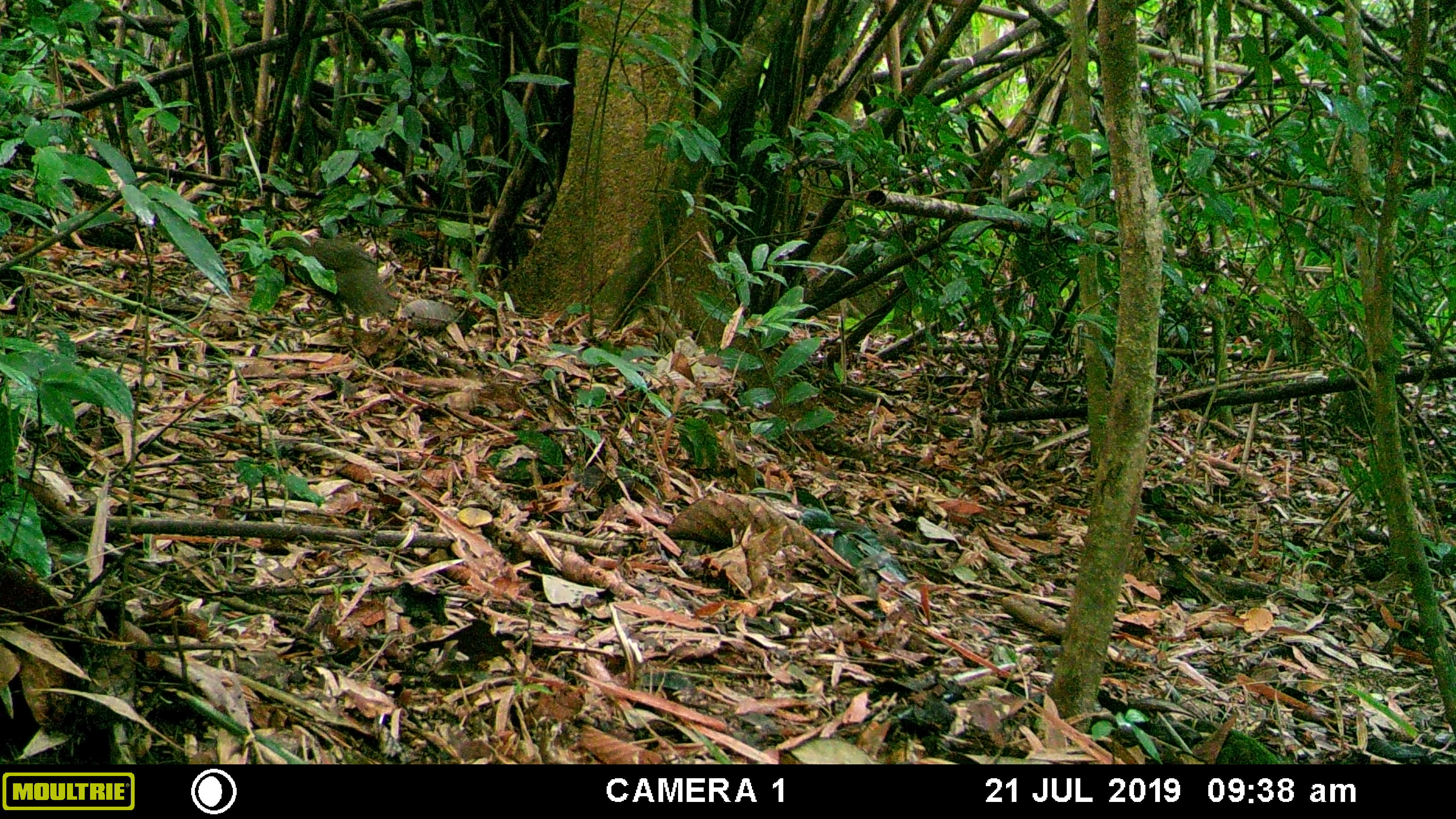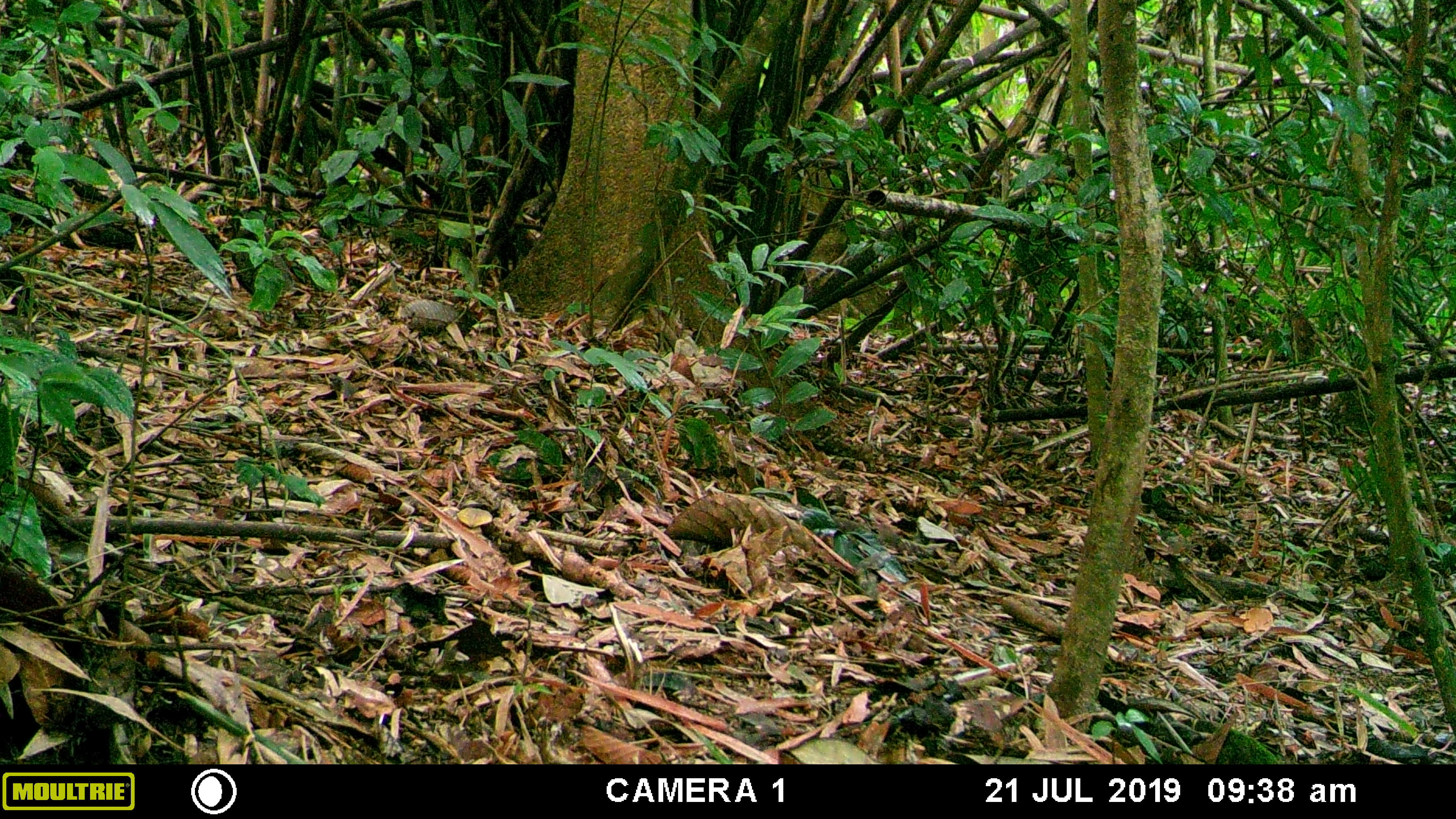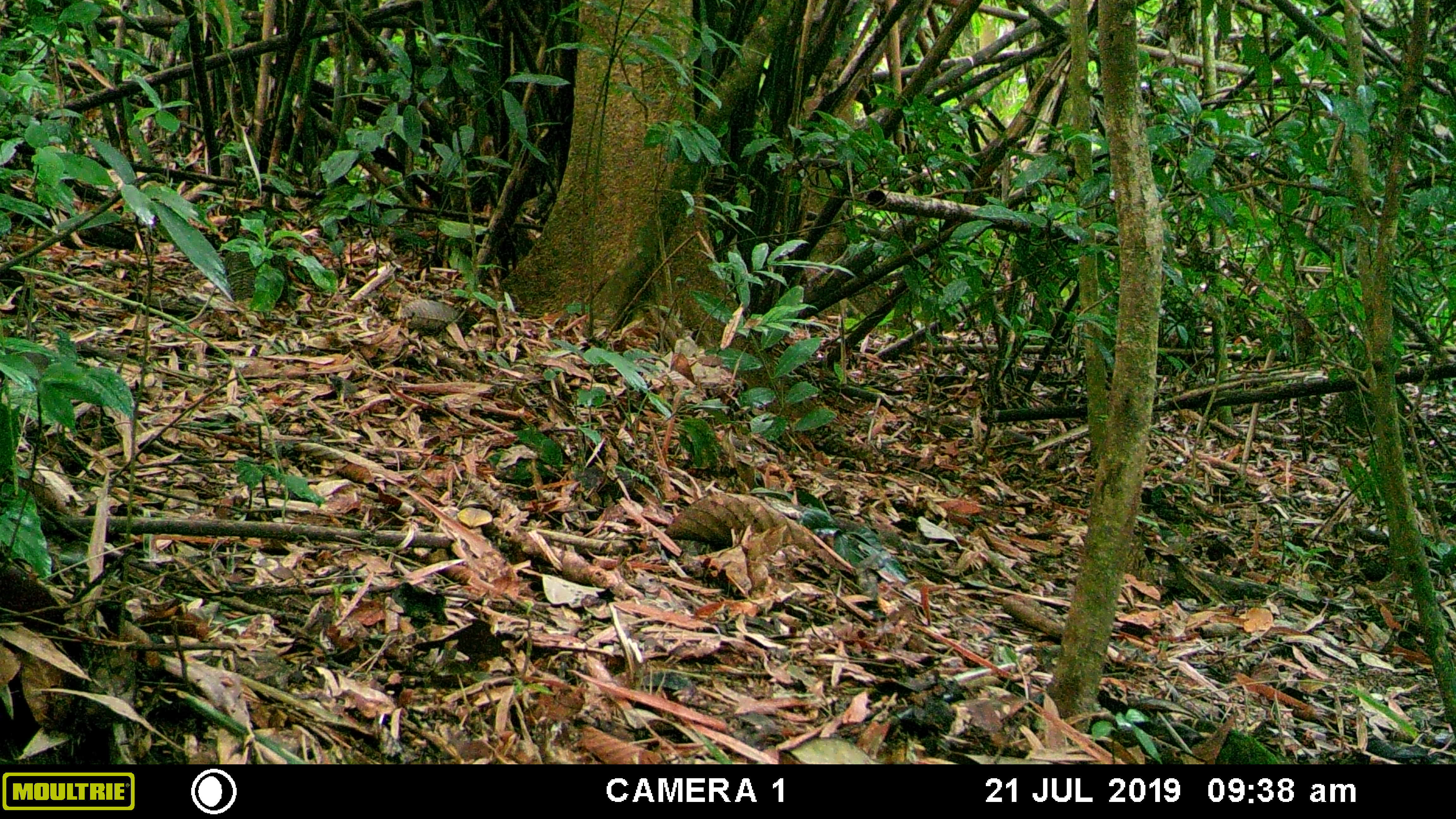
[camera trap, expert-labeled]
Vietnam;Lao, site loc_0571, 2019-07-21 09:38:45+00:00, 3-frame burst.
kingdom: Animalia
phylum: Chordata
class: Aves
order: Galliformes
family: Phasianidae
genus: Polyplectron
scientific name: Polyplectron bicalcaratum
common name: gray peacock-pheasant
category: grey peacock pheasant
Grey peacock pheasant (gray peacock-pheasant) (Polyplectron bicalcaratum). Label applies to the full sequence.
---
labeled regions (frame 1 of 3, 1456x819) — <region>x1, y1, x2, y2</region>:
grey peacock pheasant: <region>267, 235, 396, 316</region>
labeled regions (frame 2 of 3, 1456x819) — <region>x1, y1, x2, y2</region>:
grey peacock pheasant: <region>235, 227, 295, 296</region>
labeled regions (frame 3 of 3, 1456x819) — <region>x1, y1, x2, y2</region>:
grey peacock pheasant: <region>227, 233, 289, 302</region>